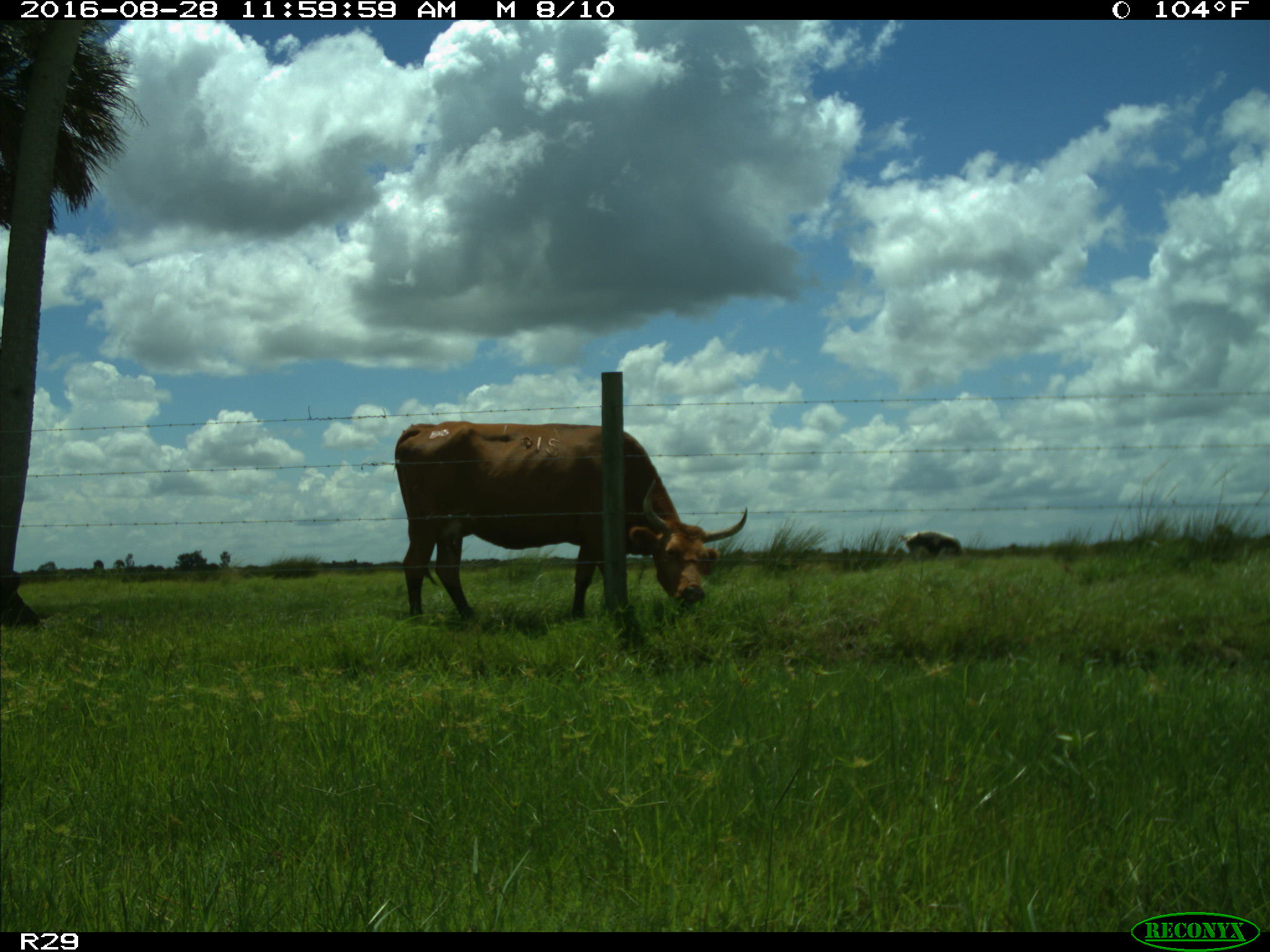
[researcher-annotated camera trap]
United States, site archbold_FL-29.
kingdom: Animalia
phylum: Chordata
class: Mammalia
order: Artiodactyla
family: Bovidae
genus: Bos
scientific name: Bos taurus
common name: domestic cow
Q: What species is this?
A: Bos taurus (domestic cow).